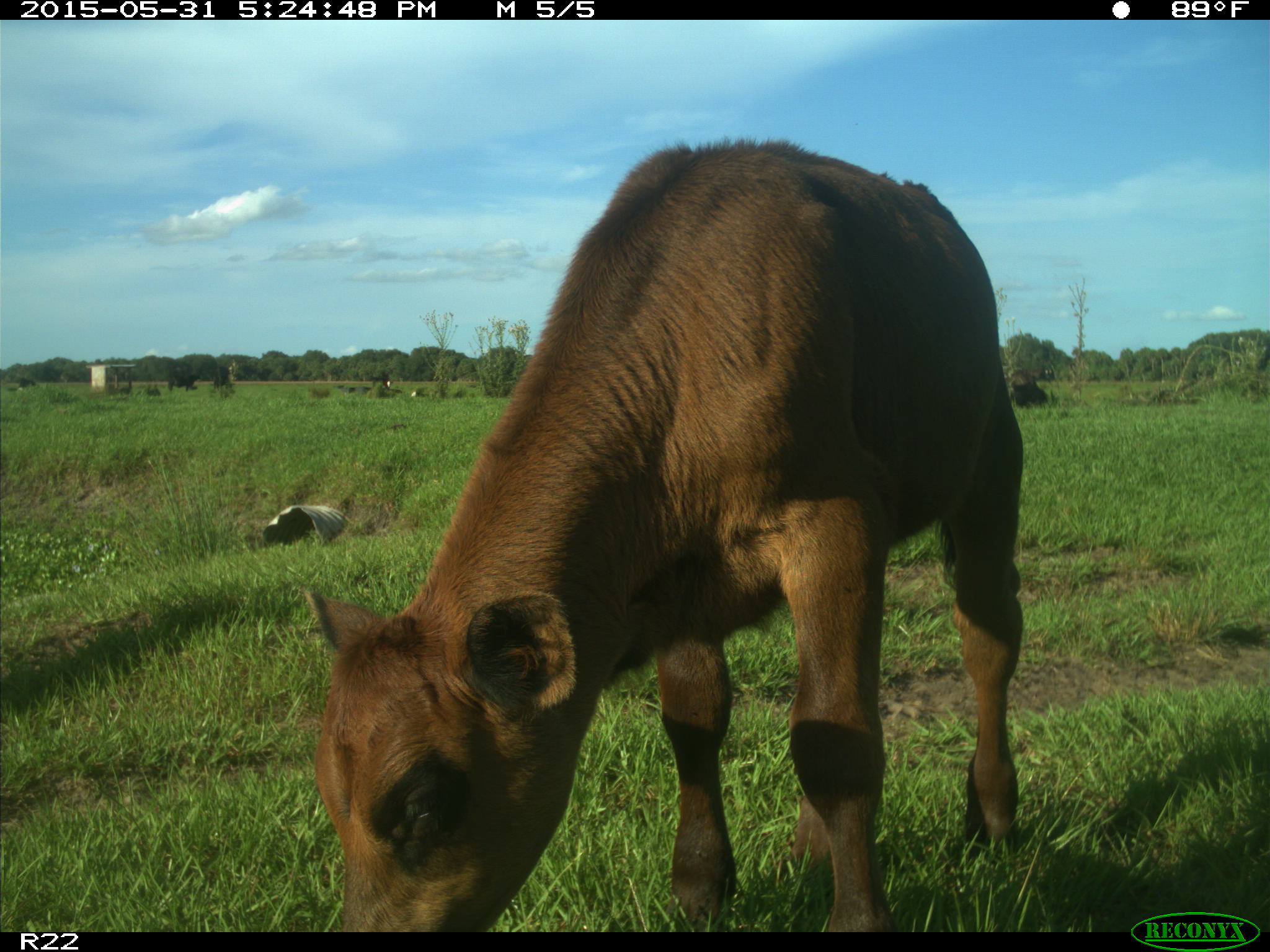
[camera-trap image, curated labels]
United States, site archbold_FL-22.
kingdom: Animalia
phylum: Chordata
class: Mammalia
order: Artiodactyla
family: Bovidae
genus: Bos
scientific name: Bos taurus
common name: domestic cow